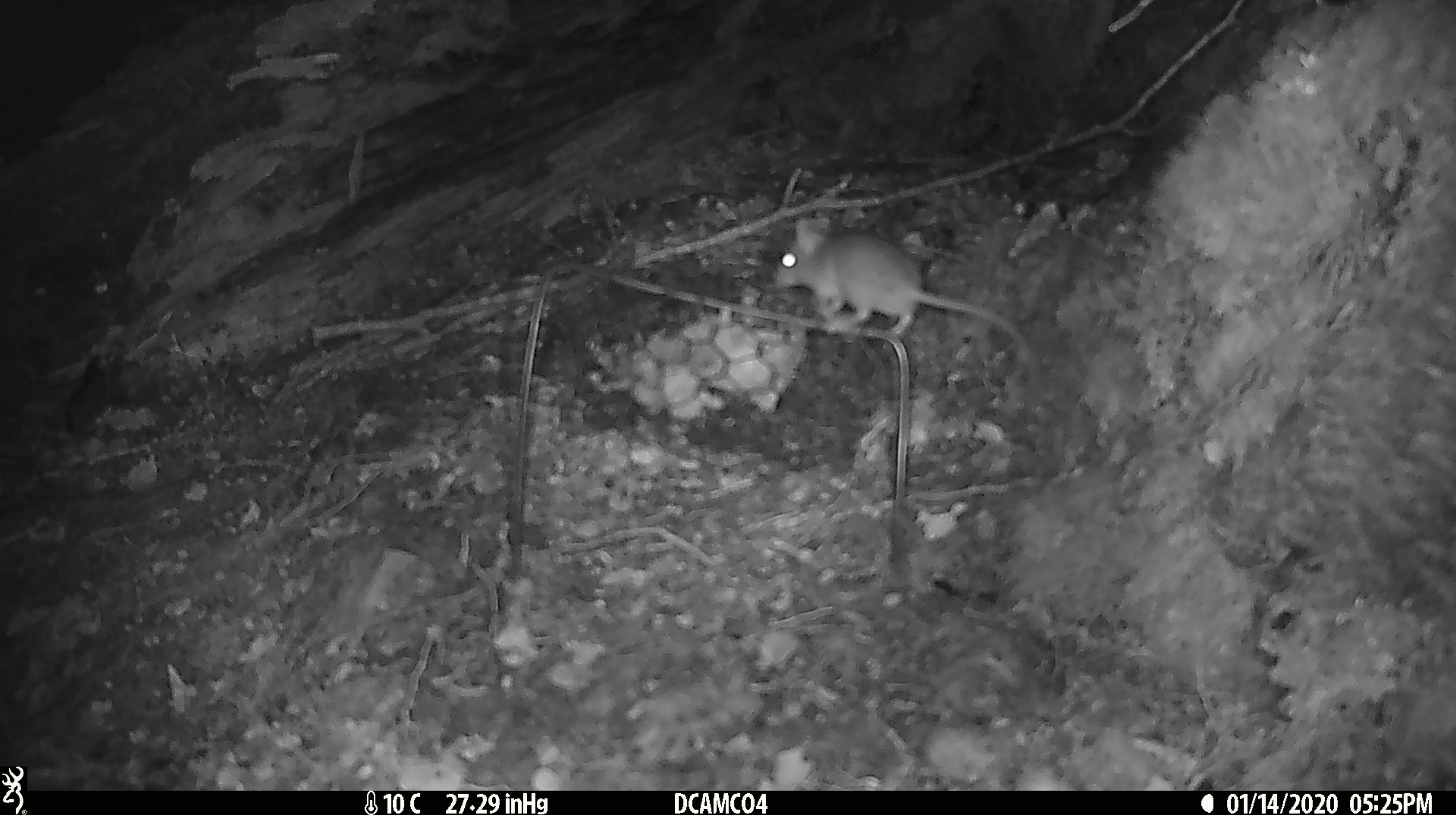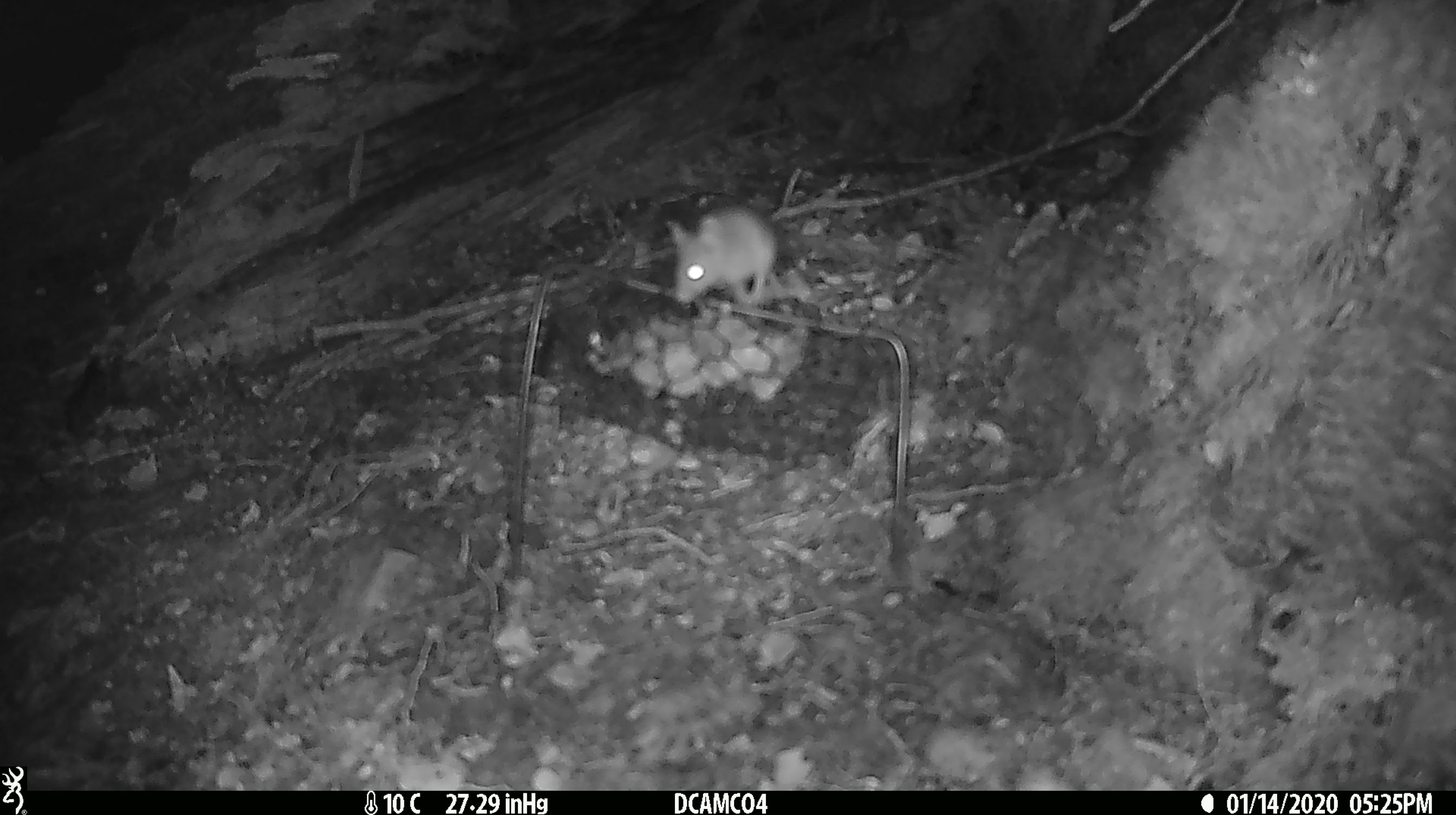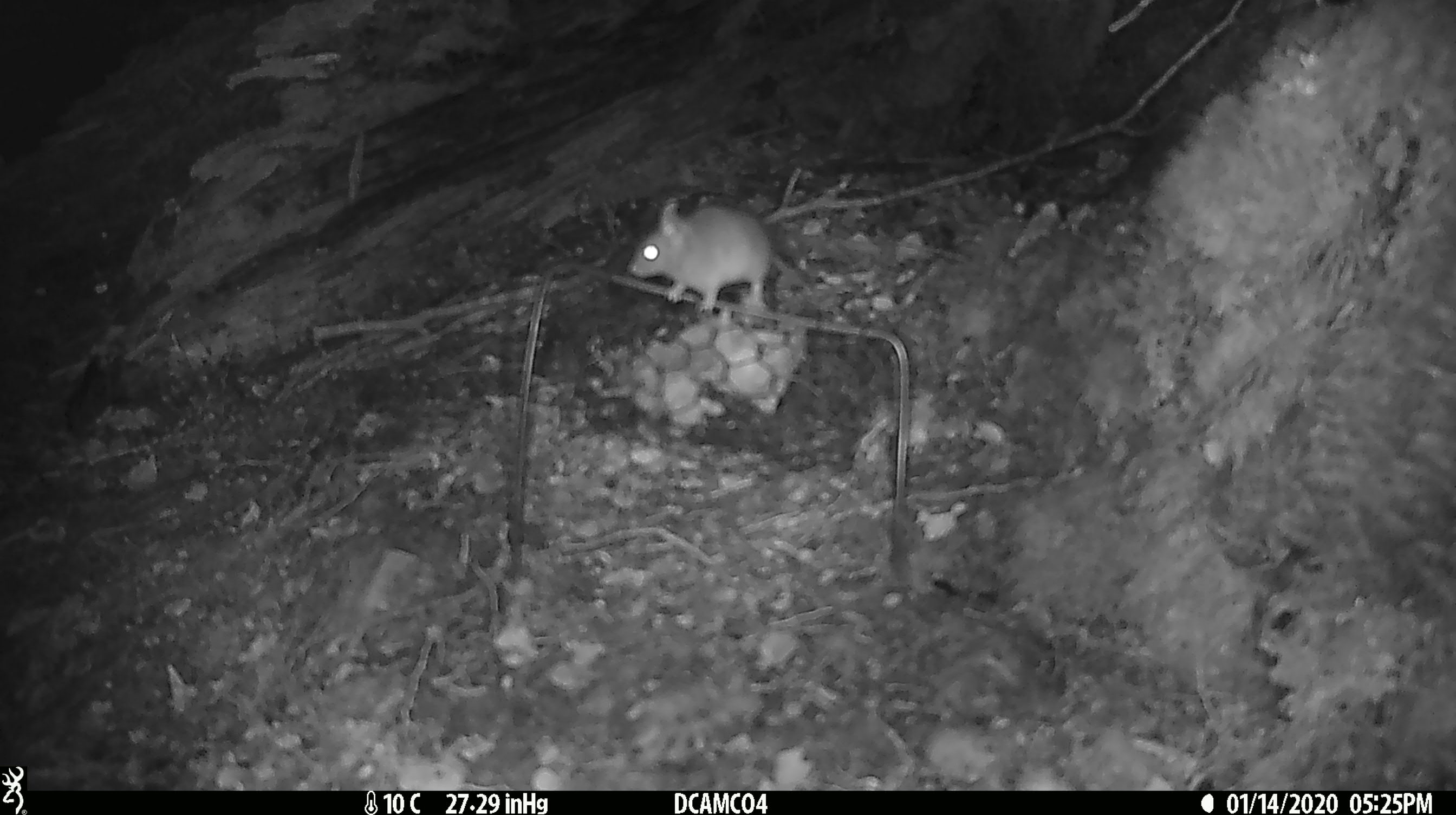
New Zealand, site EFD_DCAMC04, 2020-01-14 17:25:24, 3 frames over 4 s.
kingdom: Animalia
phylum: Chordata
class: Mammalia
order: Rodentia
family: Muridae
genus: Mus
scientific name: Mus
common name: mouse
Mouse (Mus).